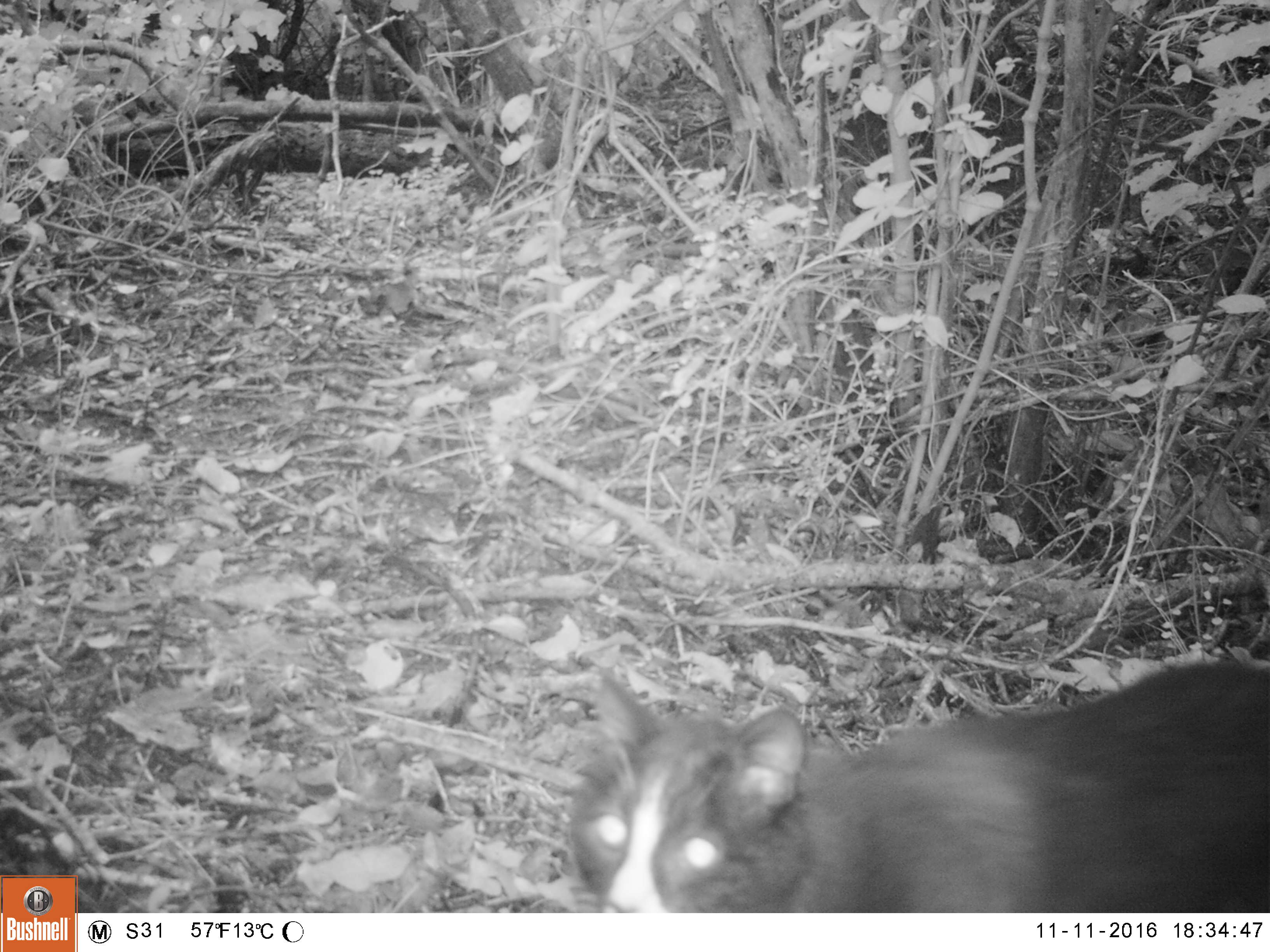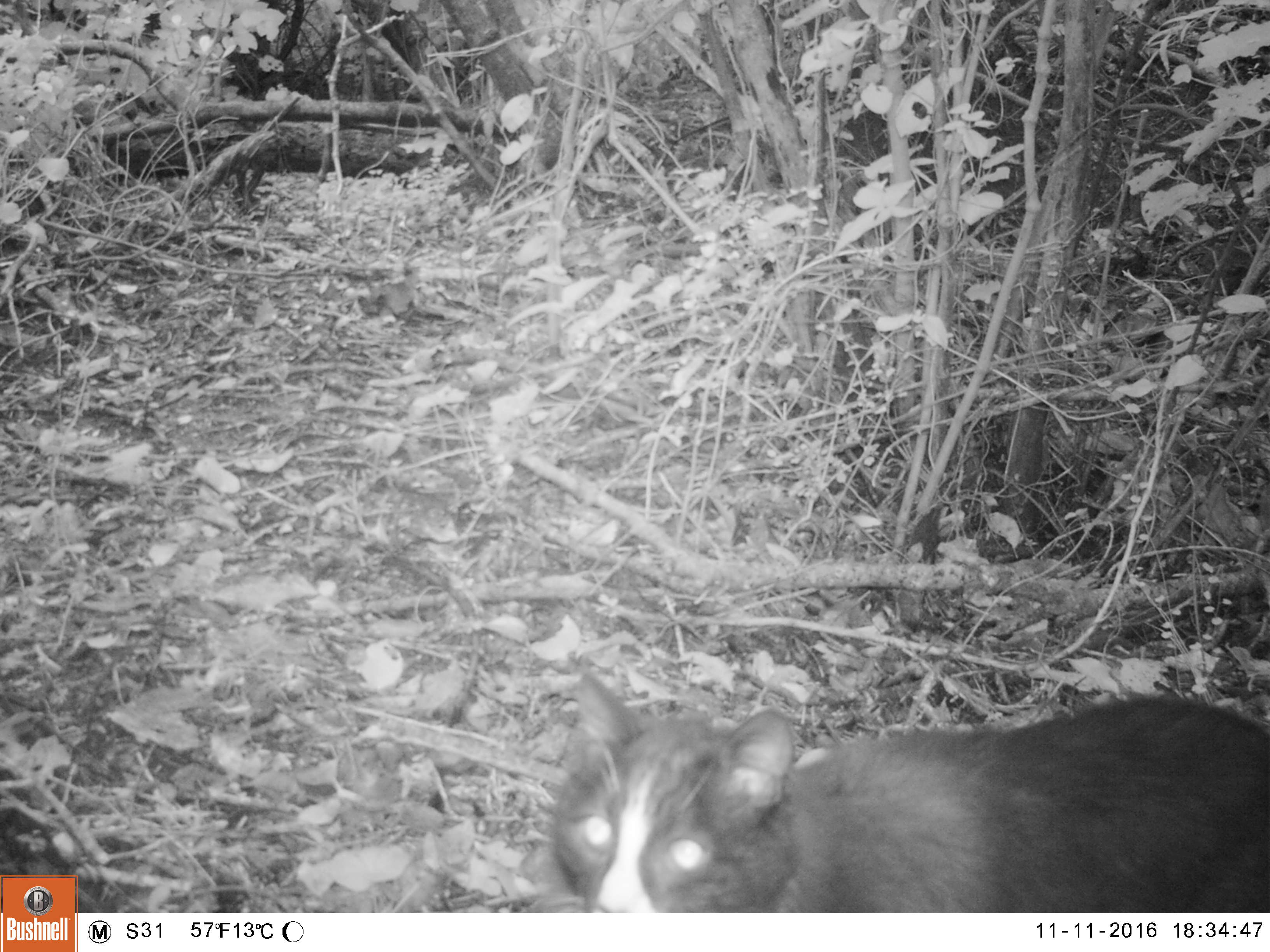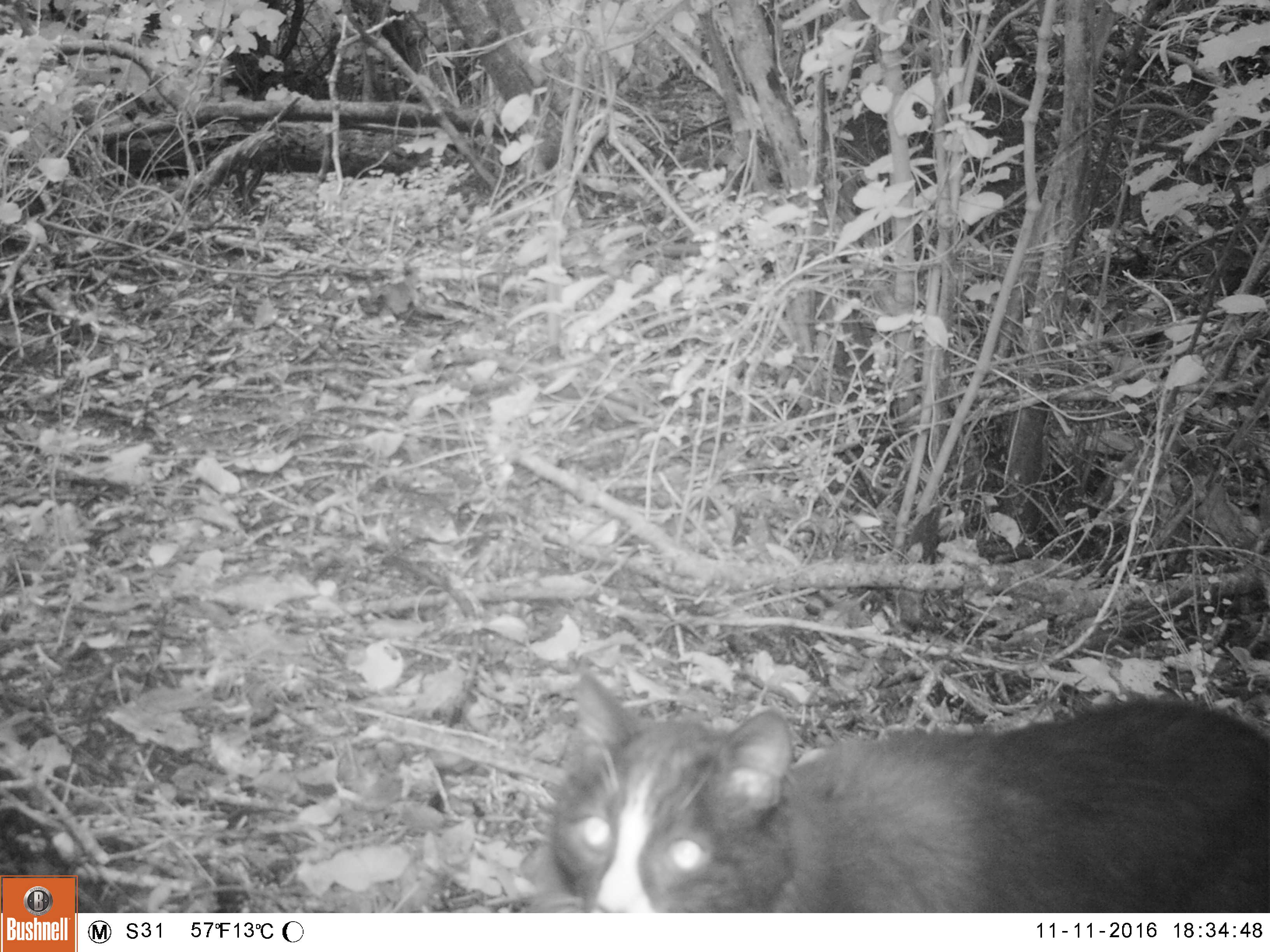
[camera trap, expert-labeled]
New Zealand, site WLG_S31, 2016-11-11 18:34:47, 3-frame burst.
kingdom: Animalia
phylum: Chordata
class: Mammalia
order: Carnivora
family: Felidae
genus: Felis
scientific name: Felis catus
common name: domestic cat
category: cat